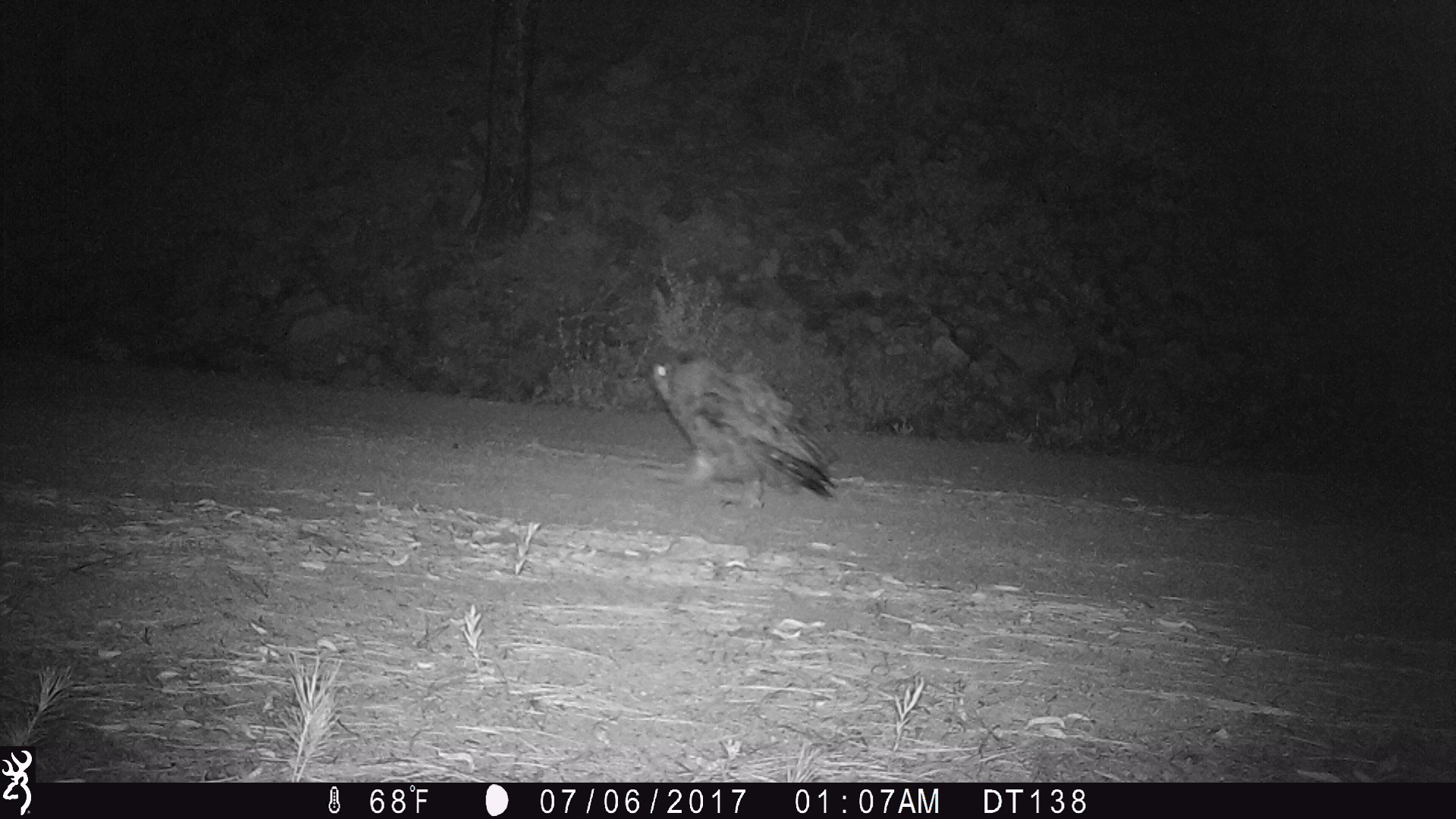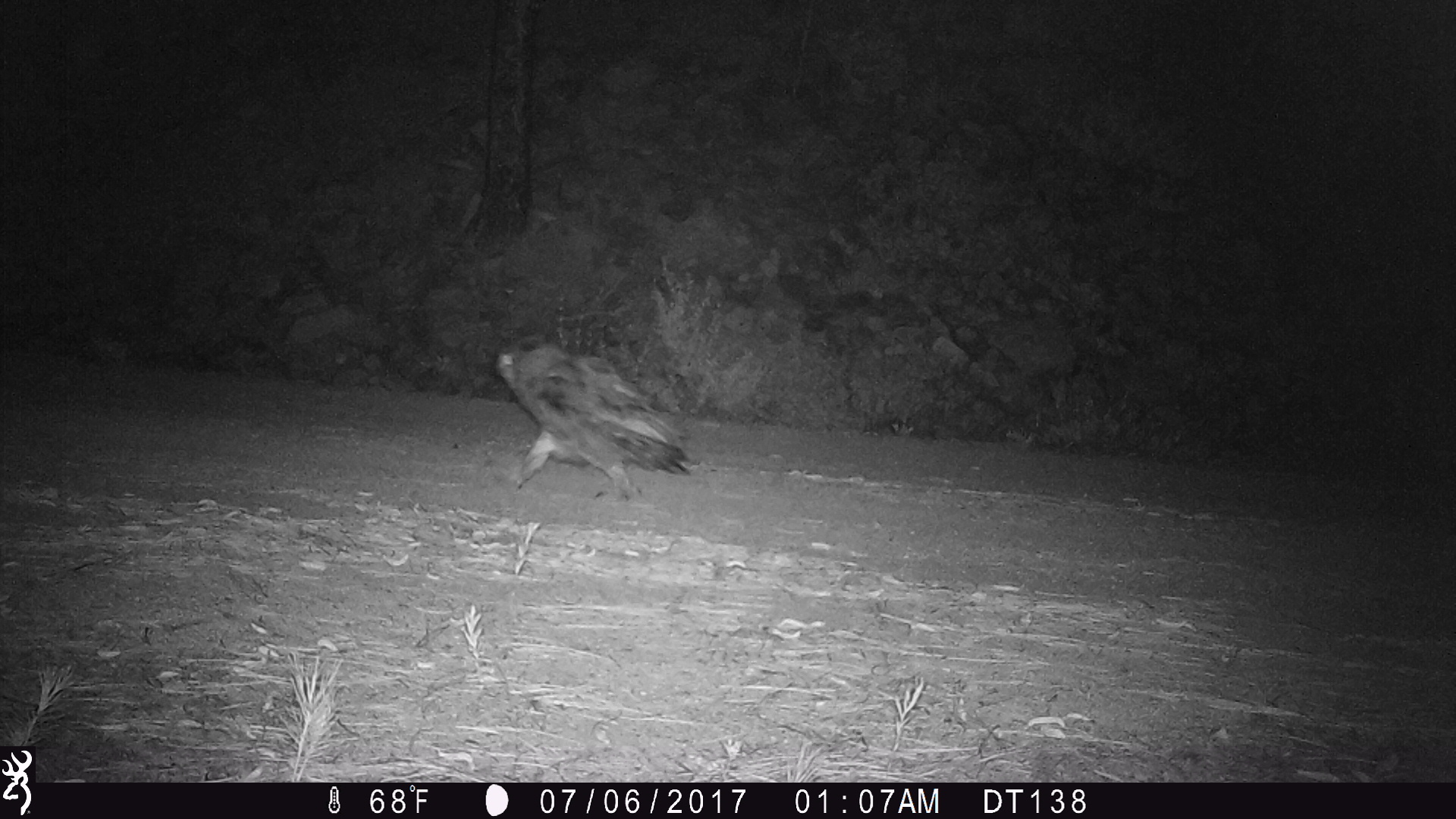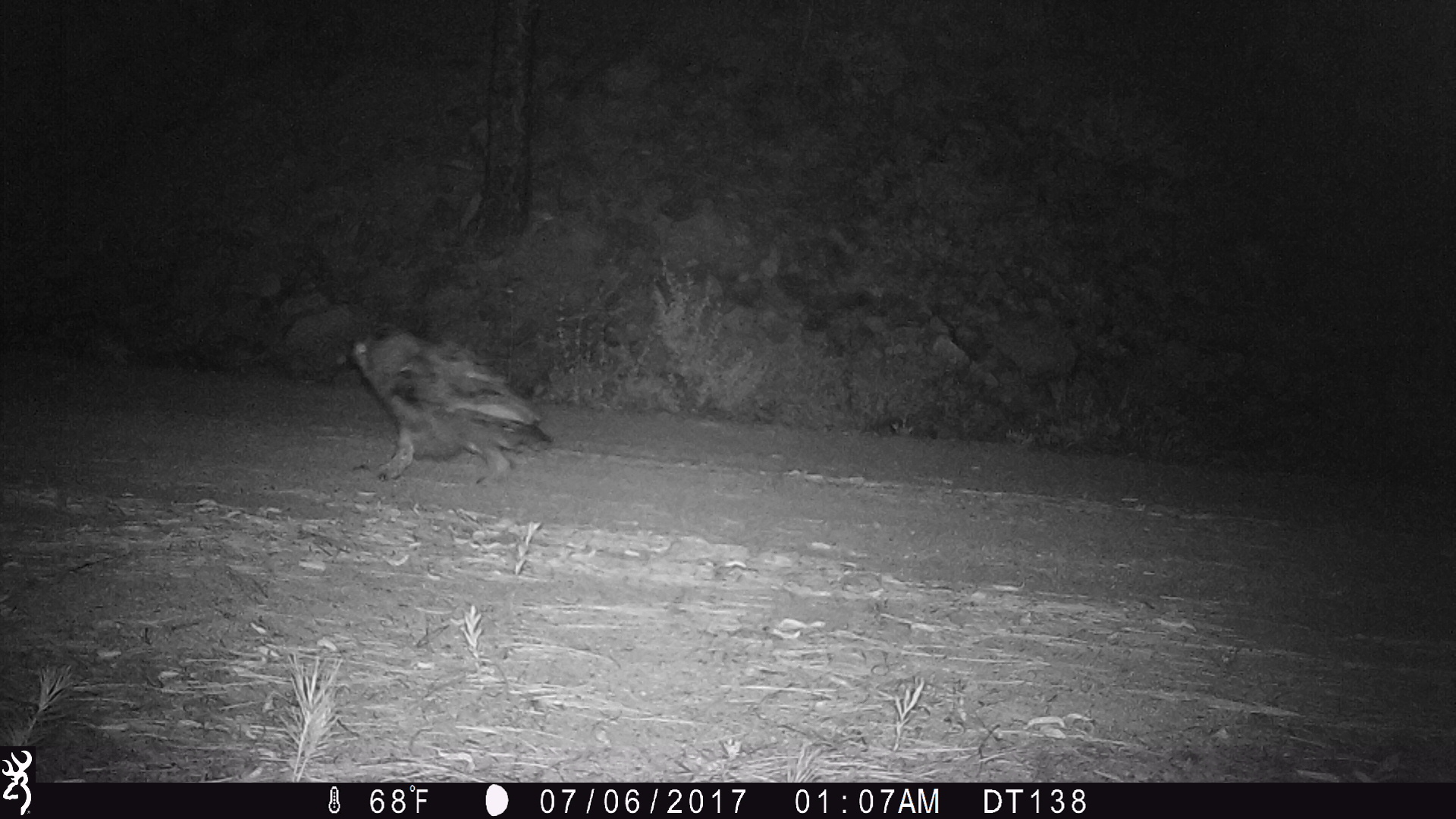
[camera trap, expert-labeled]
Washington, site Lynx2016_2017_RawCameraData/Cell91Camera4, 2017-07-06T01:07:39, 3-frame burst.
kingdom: Animalia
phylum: Chordata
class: Aves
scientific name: Aves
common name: birds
Aves (birds). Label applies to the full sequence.